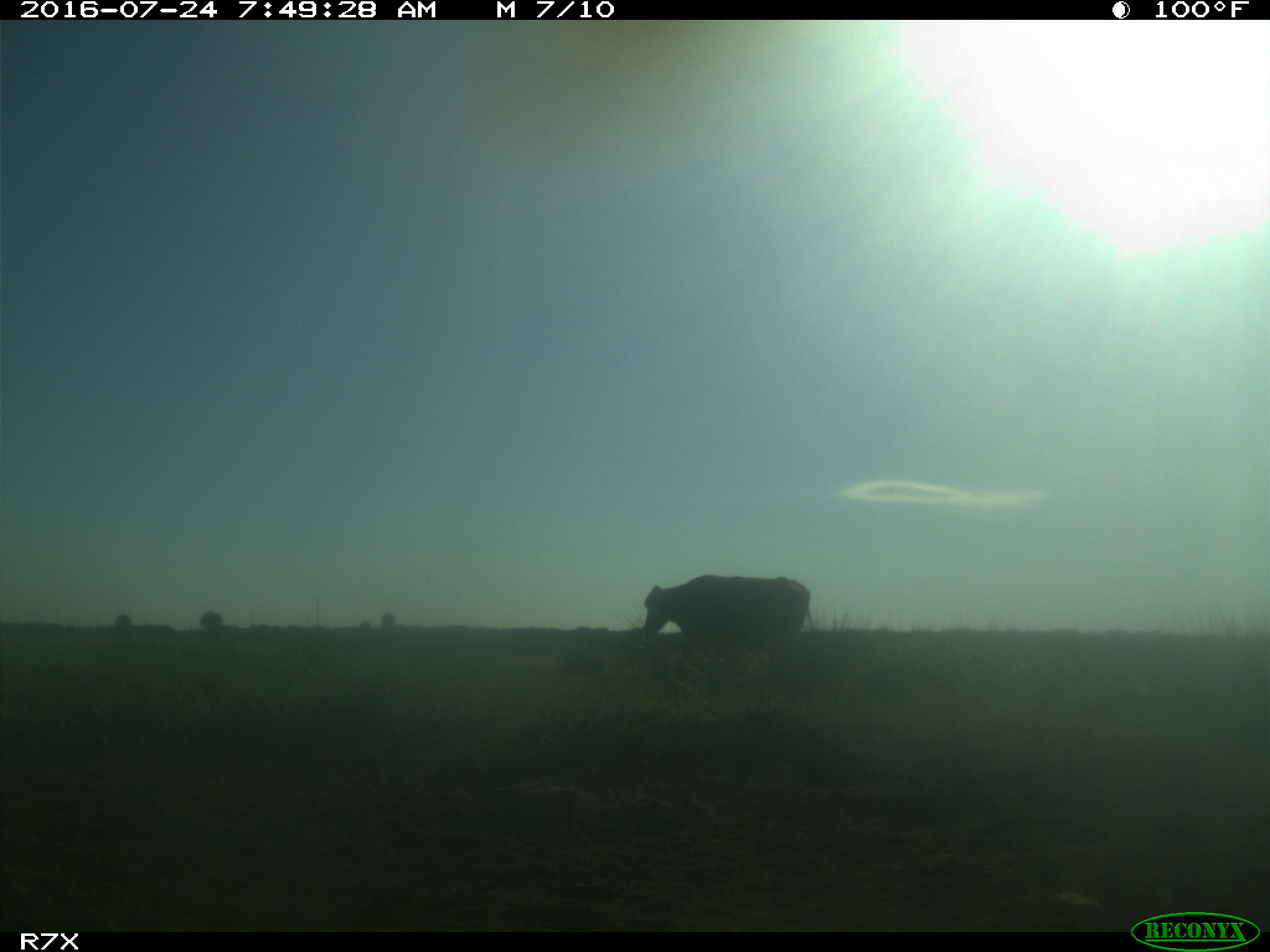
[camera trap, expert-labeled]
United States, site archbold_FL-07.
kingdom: Animalia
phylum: Chordata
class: Mammalia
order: Artiodactyla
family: Bovidae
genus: Bos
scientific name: Bos taurus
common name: domestic cow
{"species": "Bos taurus (domestic cow)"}